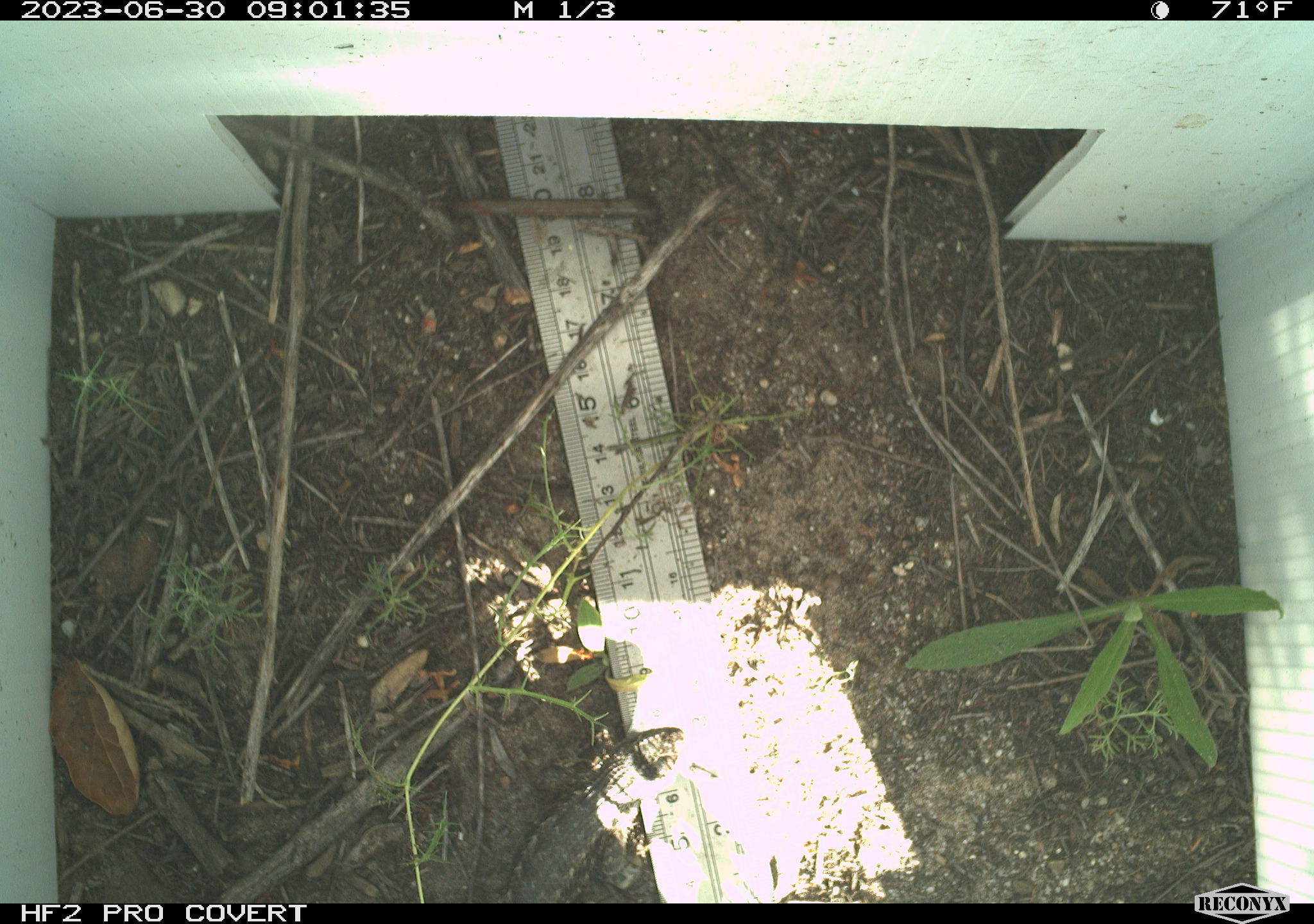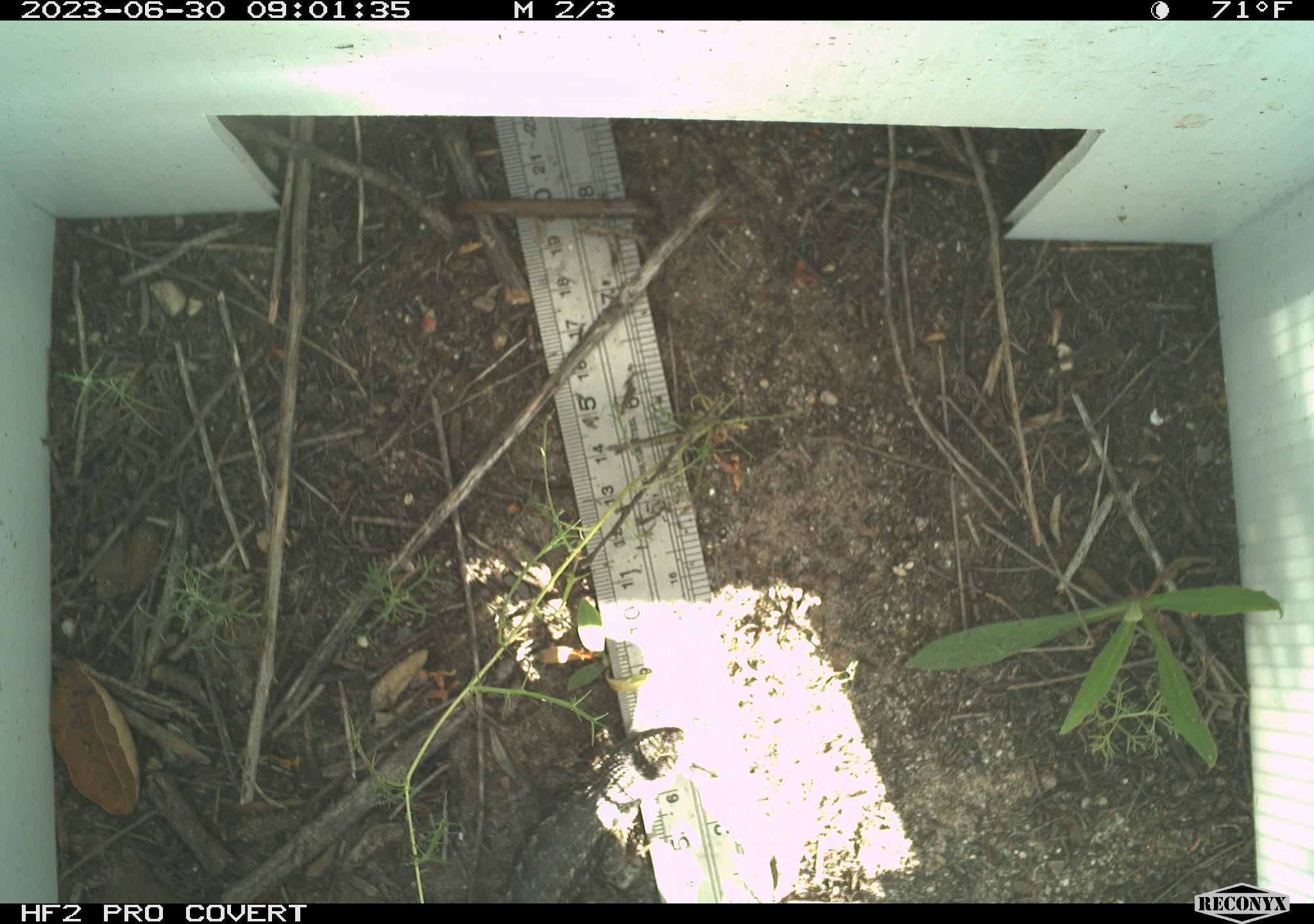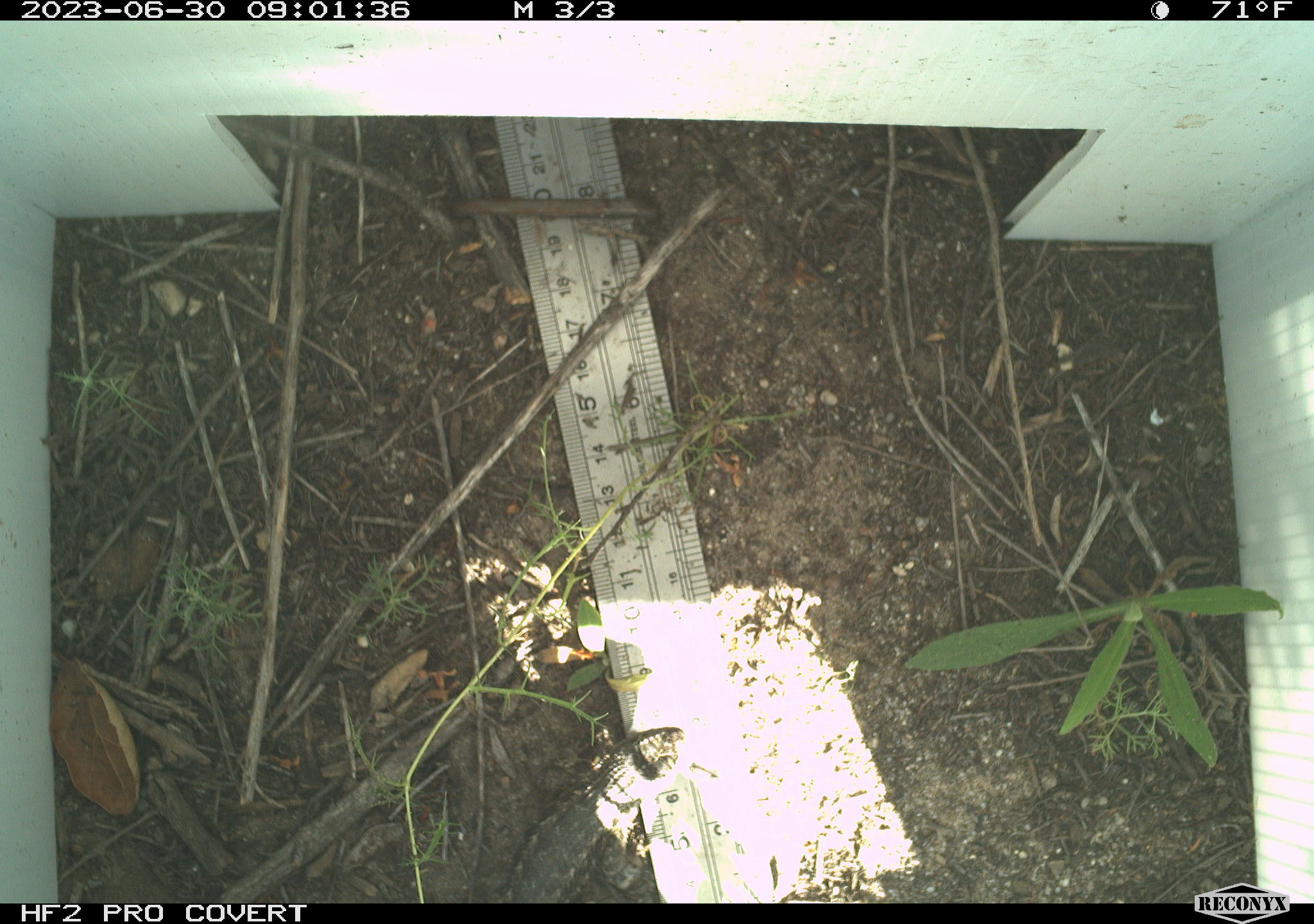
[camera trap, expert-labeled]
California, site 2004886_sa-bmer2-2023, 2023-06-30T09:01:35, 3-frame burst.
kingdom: Animalia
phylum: Chordata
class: Reptilia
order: Squamata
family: Phrynosomatidae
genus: Sceloporus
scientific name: Sceloporus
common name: spiny lizards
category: sceloporus species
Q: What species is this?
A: Sceloporus species (spiny lizards) (Sceloporus).